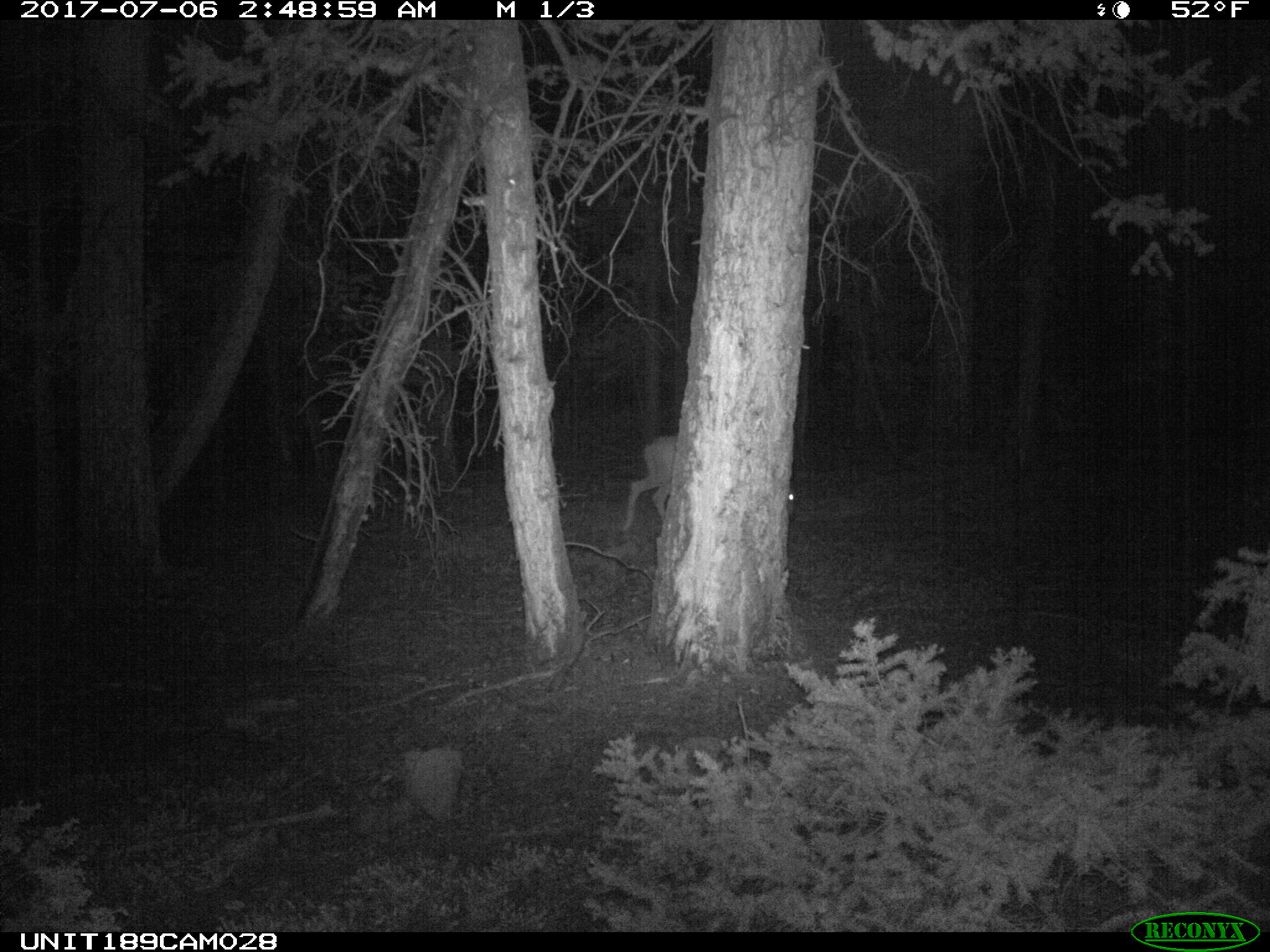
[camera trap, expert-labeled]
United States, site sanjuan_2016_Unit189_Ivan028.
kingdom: Animalia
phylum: Chordata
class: Mammalia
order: Artiodactyla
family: Cervidae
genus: Odocoileus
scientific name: Odocoileus hemionus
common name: mule deer